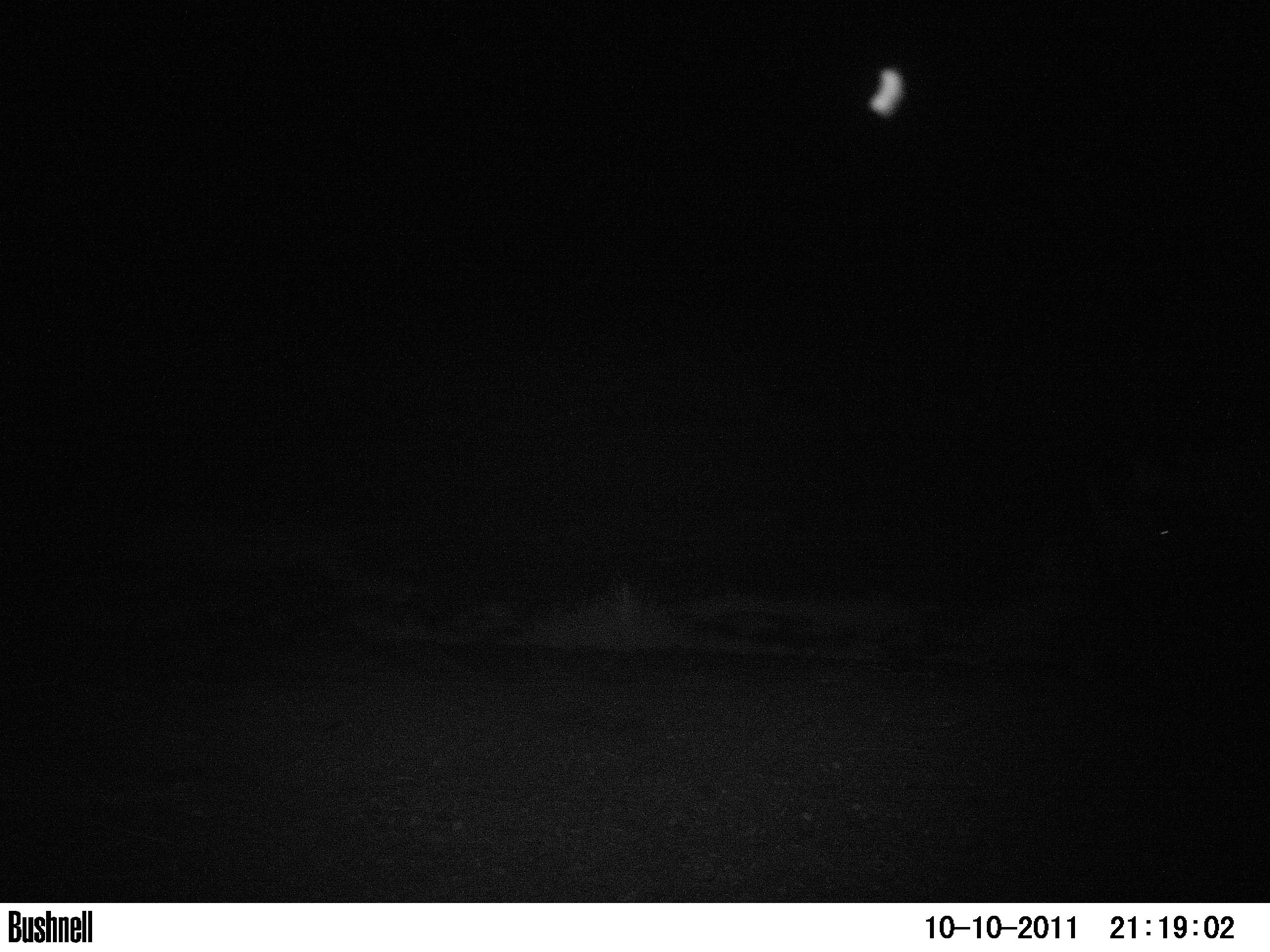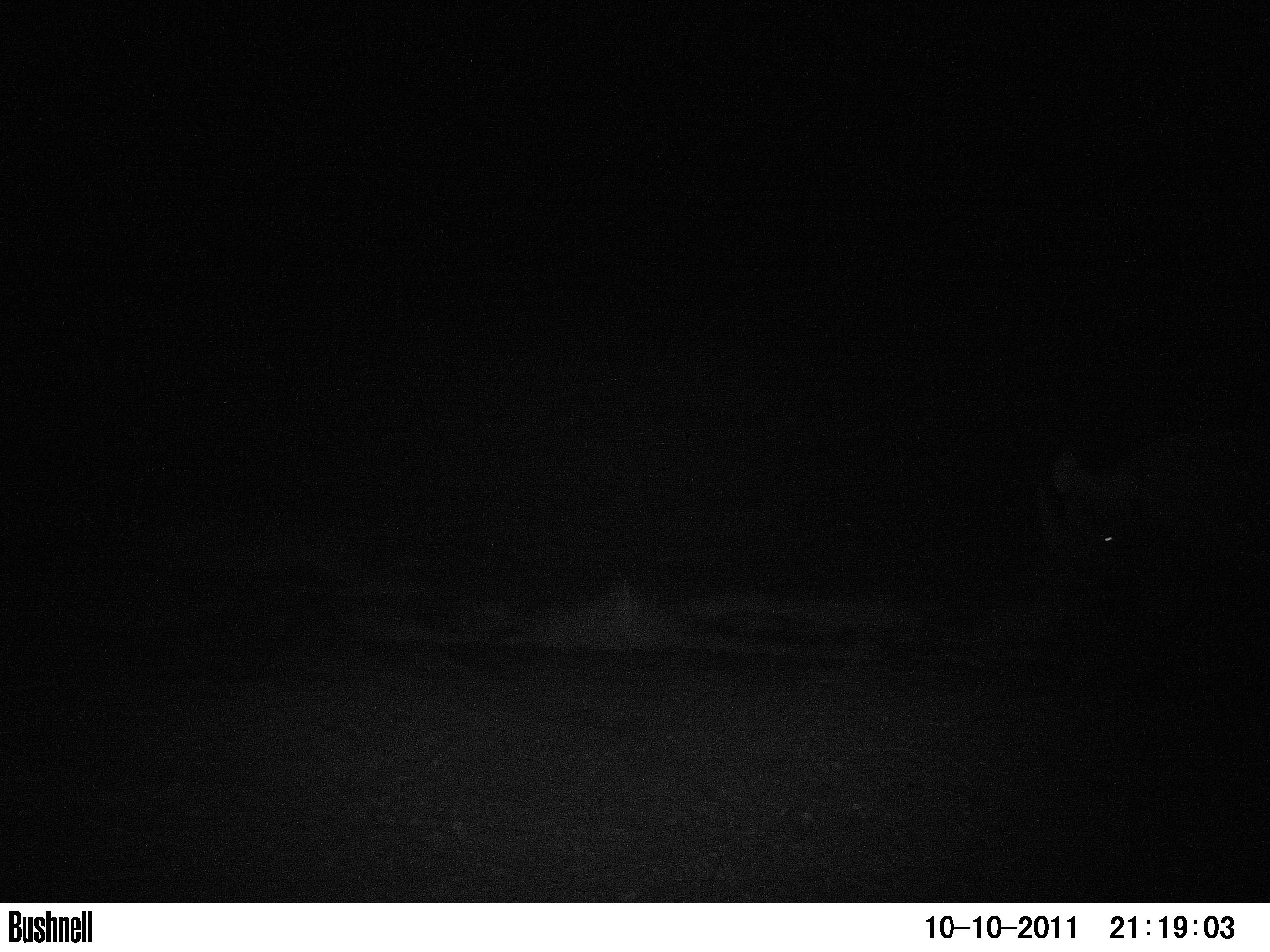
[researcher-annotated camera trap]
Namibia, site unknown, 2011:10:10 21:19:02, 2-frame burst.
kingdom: Animalia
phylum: Chordata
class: Mammalia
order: Perissodactyla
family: Rhinocerotidae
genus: Diceros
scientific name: Diceros bicornis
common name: black rhinoceros